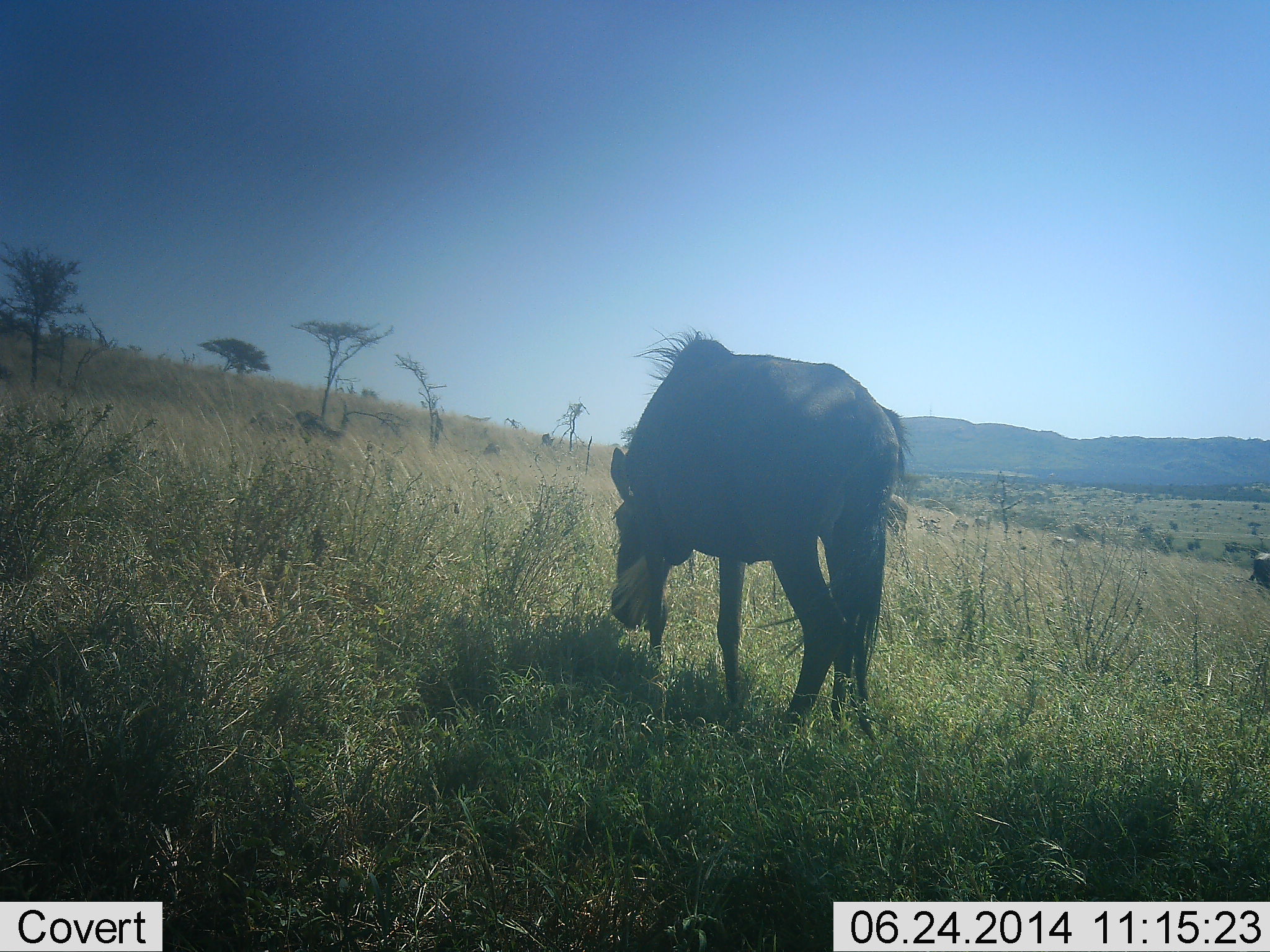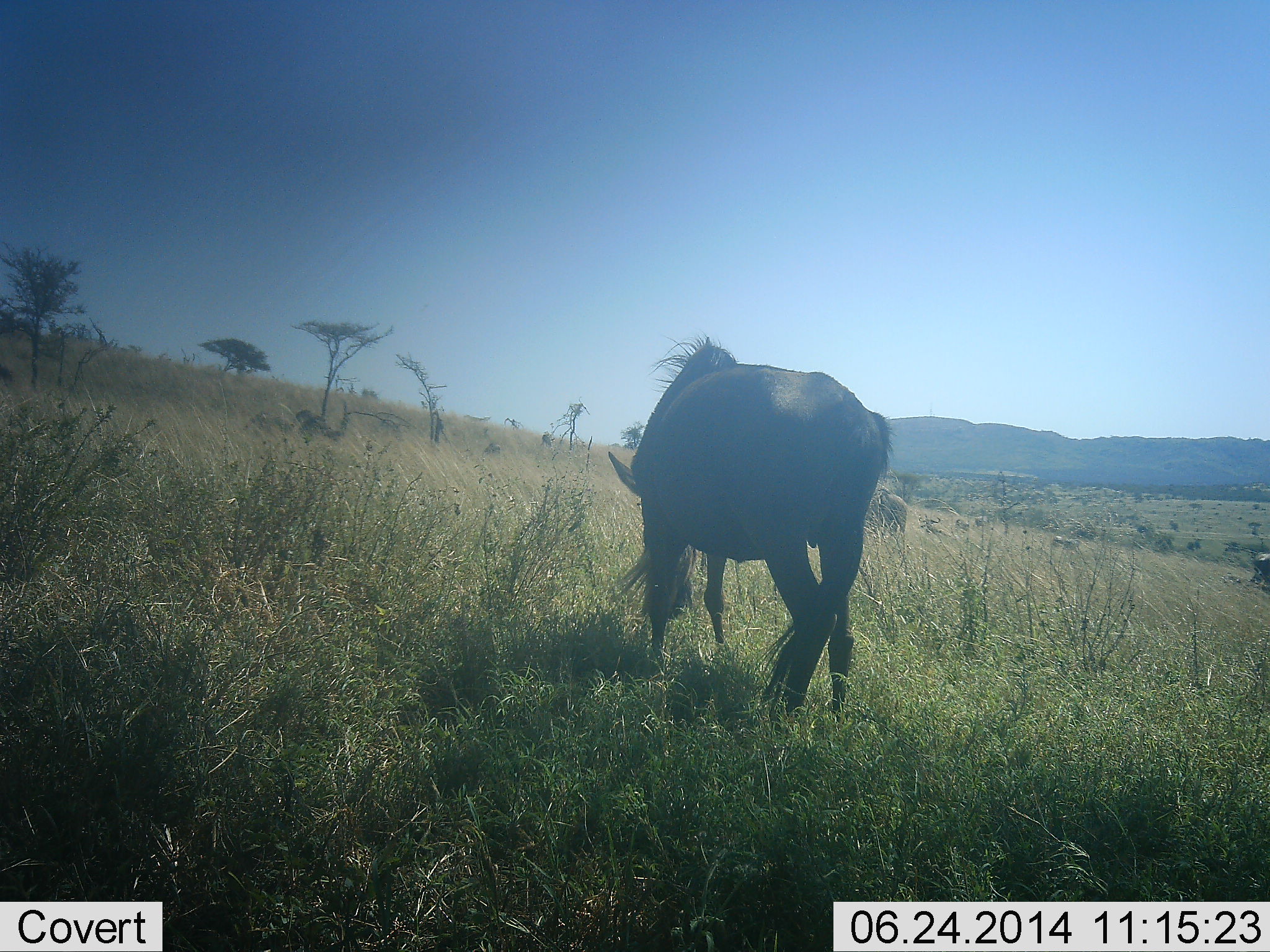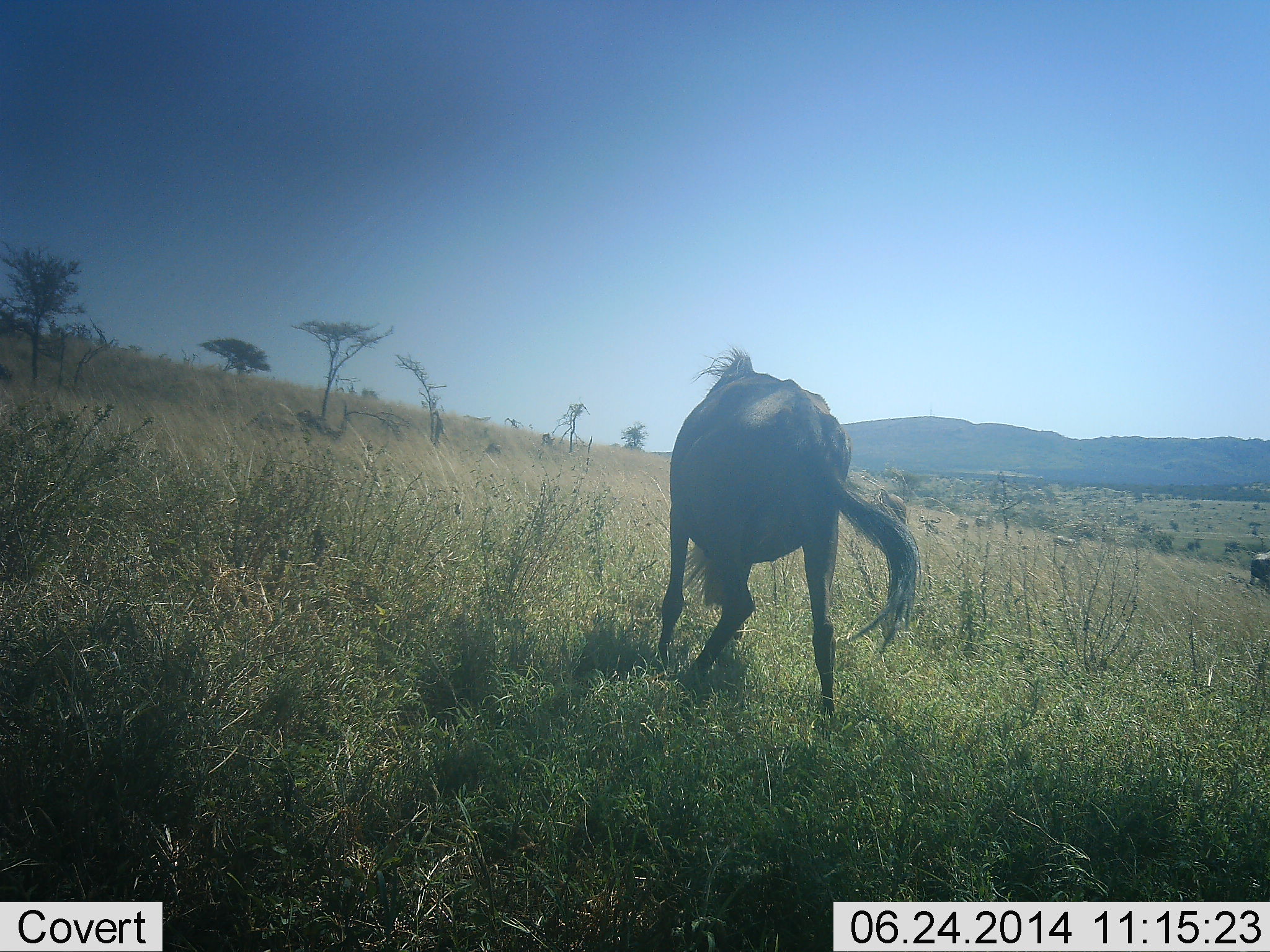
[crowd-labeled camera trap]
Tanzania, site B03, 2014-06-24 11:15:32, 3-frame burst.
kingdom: Animalia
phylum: Chordata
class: Mammalia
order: Artiodactyla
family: Bovidae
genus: Connochaetes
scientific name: Connochaetes taurinus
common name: blue wildebeest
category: wildebeest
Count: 1.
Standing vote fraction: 20%.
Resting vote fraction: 20%.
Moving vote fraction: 60%.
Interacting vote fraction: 0%.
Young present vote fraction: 0%.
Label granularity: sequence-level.